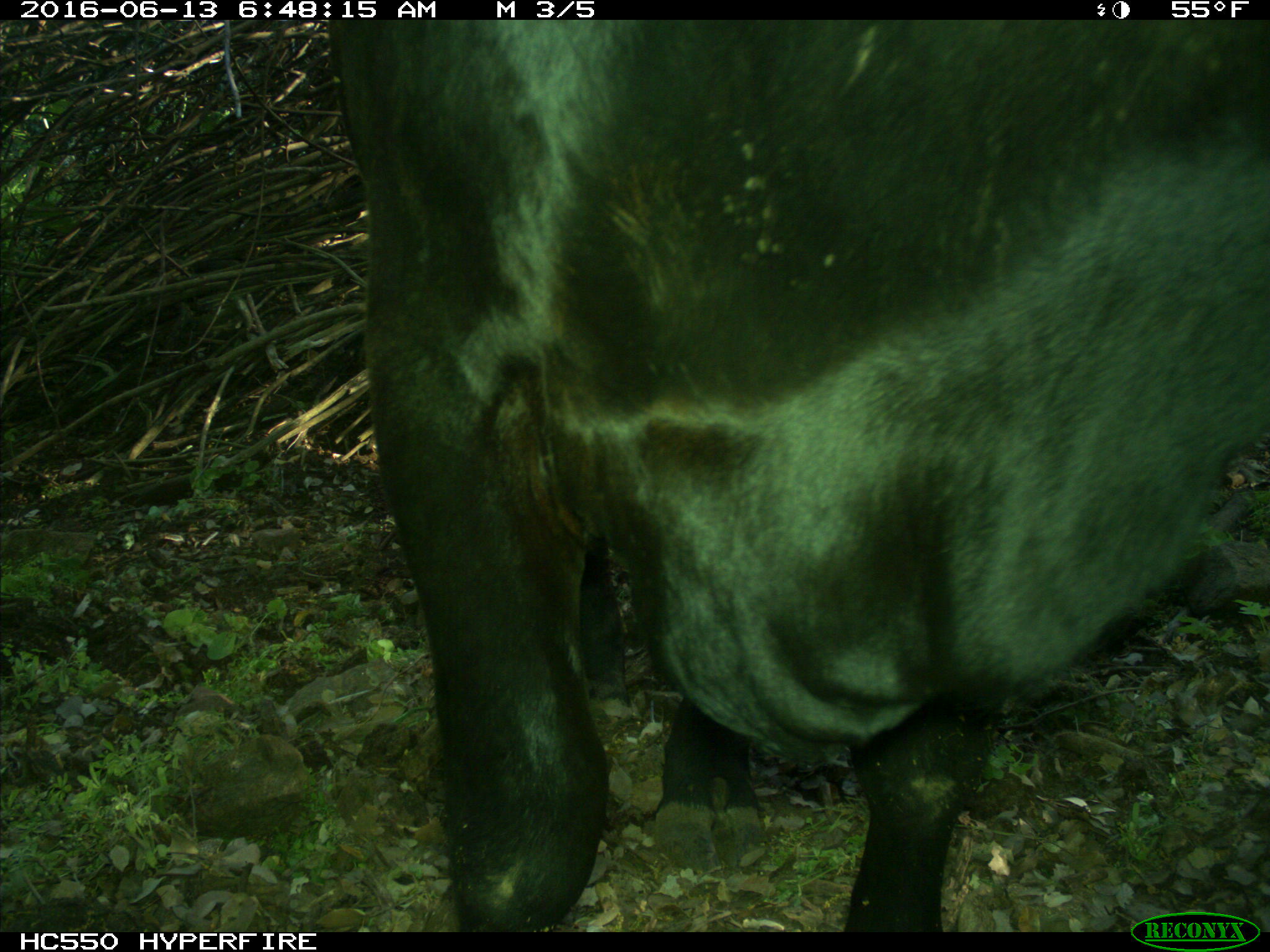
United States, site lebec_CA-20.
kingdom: Animalia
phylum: Chordata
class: Mammalia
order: Artiodactyla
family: Bovidae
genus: Bos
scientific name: Bos taurus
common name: domestic cow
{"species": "Bos taurus (domestic cow)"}